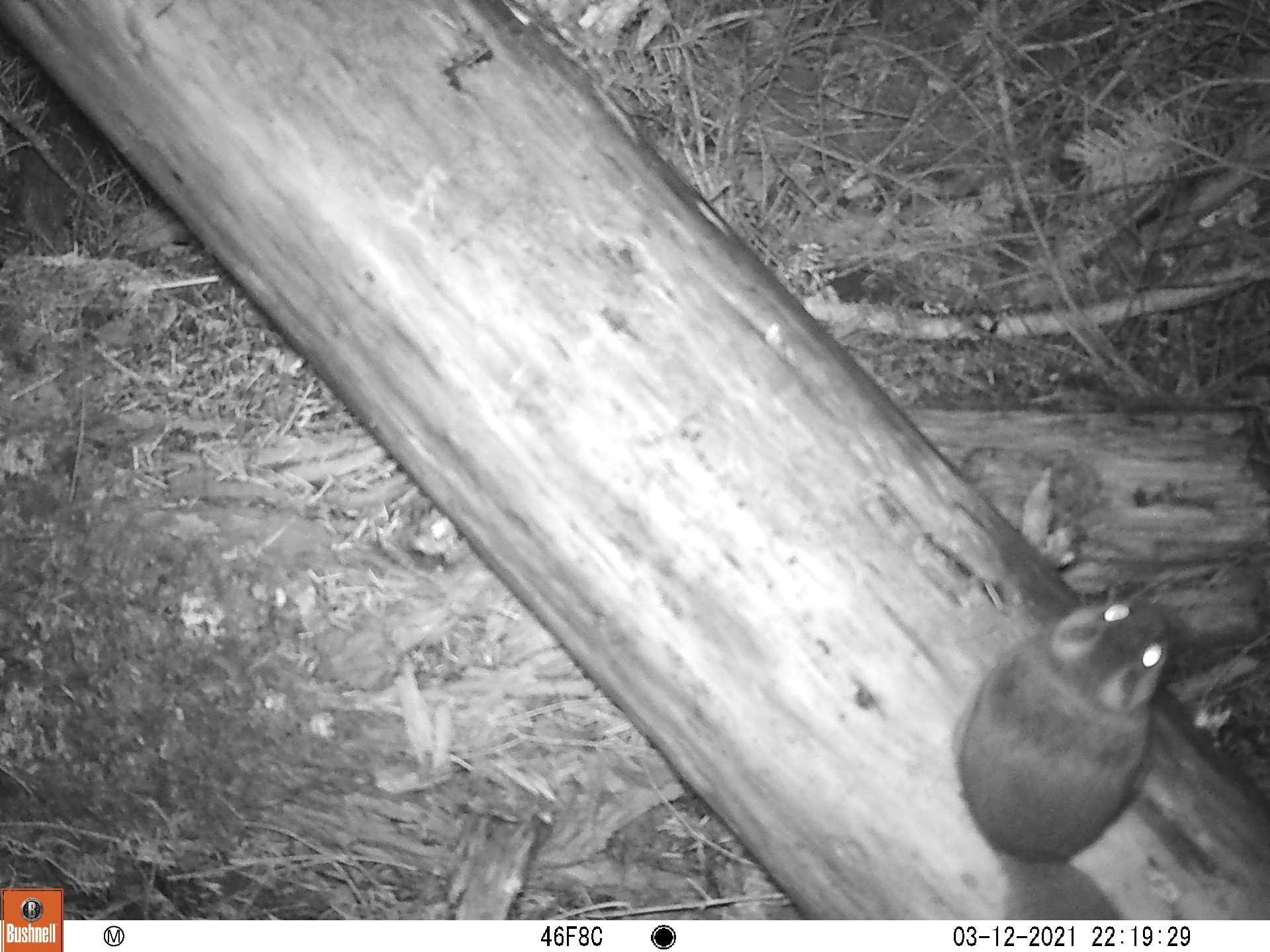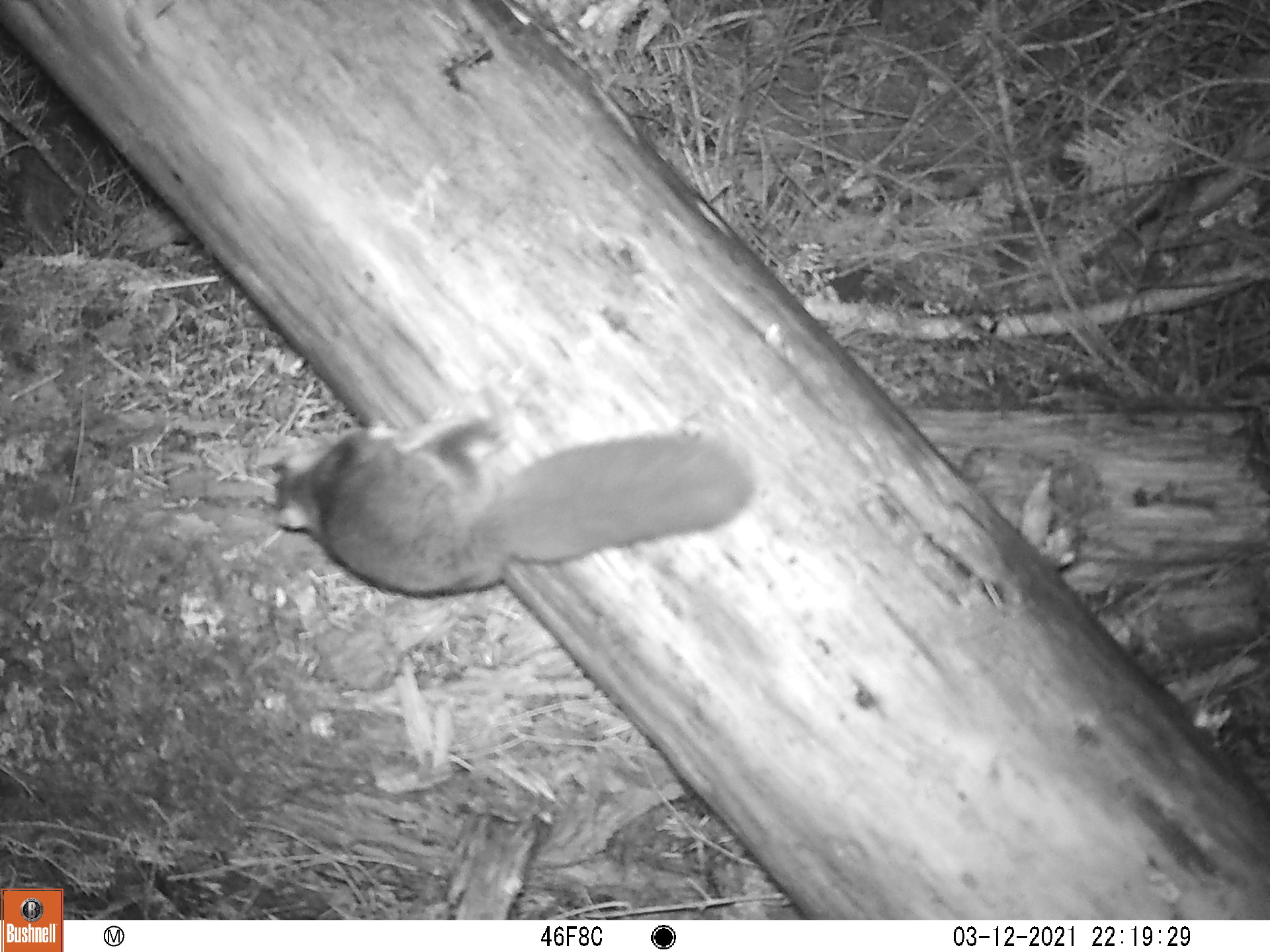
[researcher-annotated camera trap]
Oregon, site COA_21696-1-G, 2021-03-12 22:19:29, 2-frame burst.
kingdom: Animalia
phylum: Chordata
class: Mammalia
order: Rodentia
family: Sciuridae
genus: Glaucomys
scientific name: Glaucomys oregonensis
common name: humboldt's flying squirrel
Humboldt's flying squirrel (Glaucomys oregonensis).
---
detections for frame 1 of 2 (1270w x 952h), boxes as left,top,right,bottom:
humboldt's flying squirrel: 896,563,1205,918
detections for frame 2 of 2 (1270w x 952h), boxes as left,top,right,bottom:
humboldt's flying squirrel: 239,357,770,661